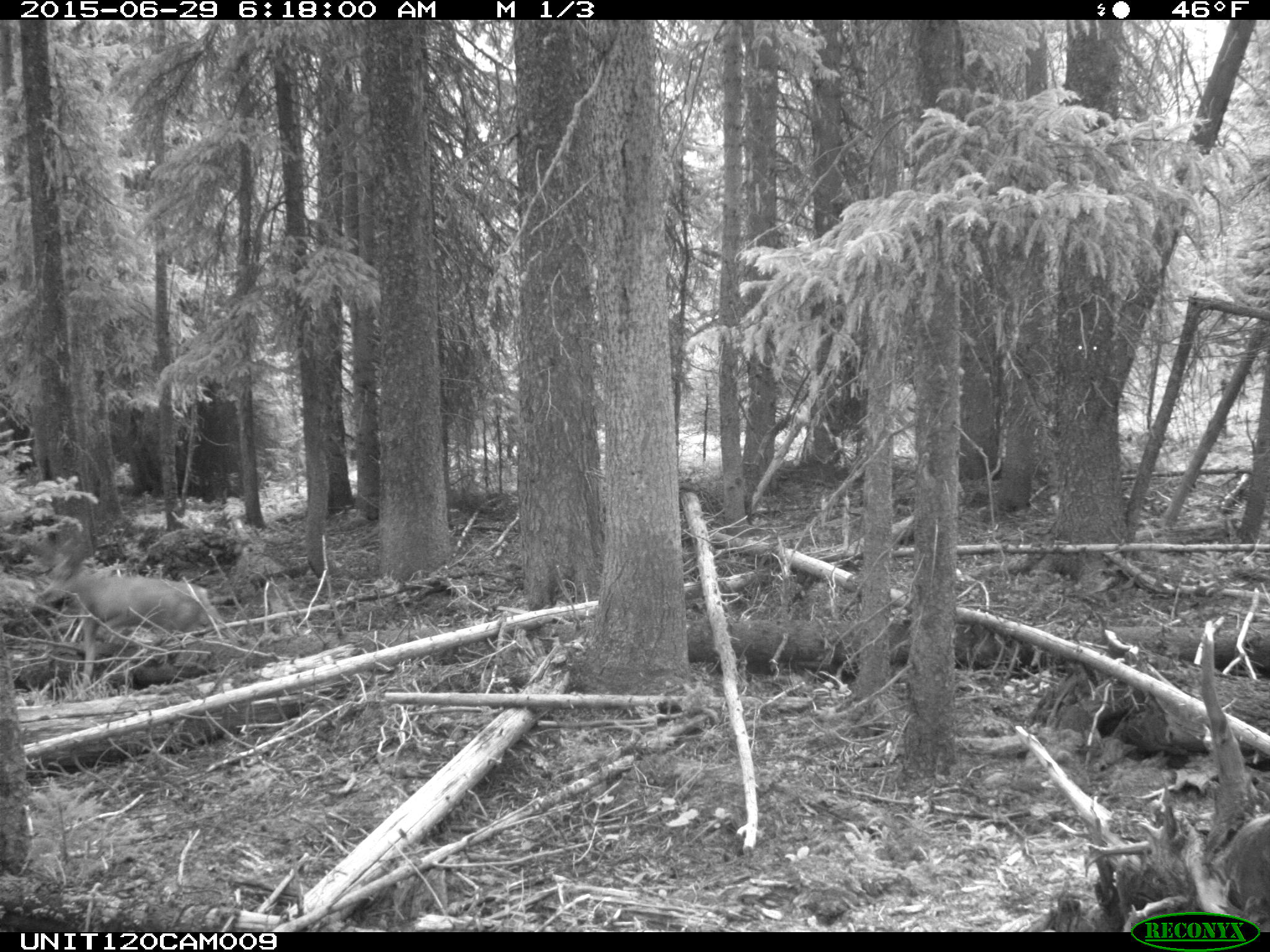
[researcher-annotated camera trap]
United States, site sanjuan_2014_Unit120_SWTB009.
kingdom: Animalia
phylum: Chordata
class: Mammalia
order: Artiodactyla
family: Cervidae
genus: Odocoileus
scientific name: Odocoileus hemionus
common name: mule deer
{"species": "Odocoileus hemionus (mule deer)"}